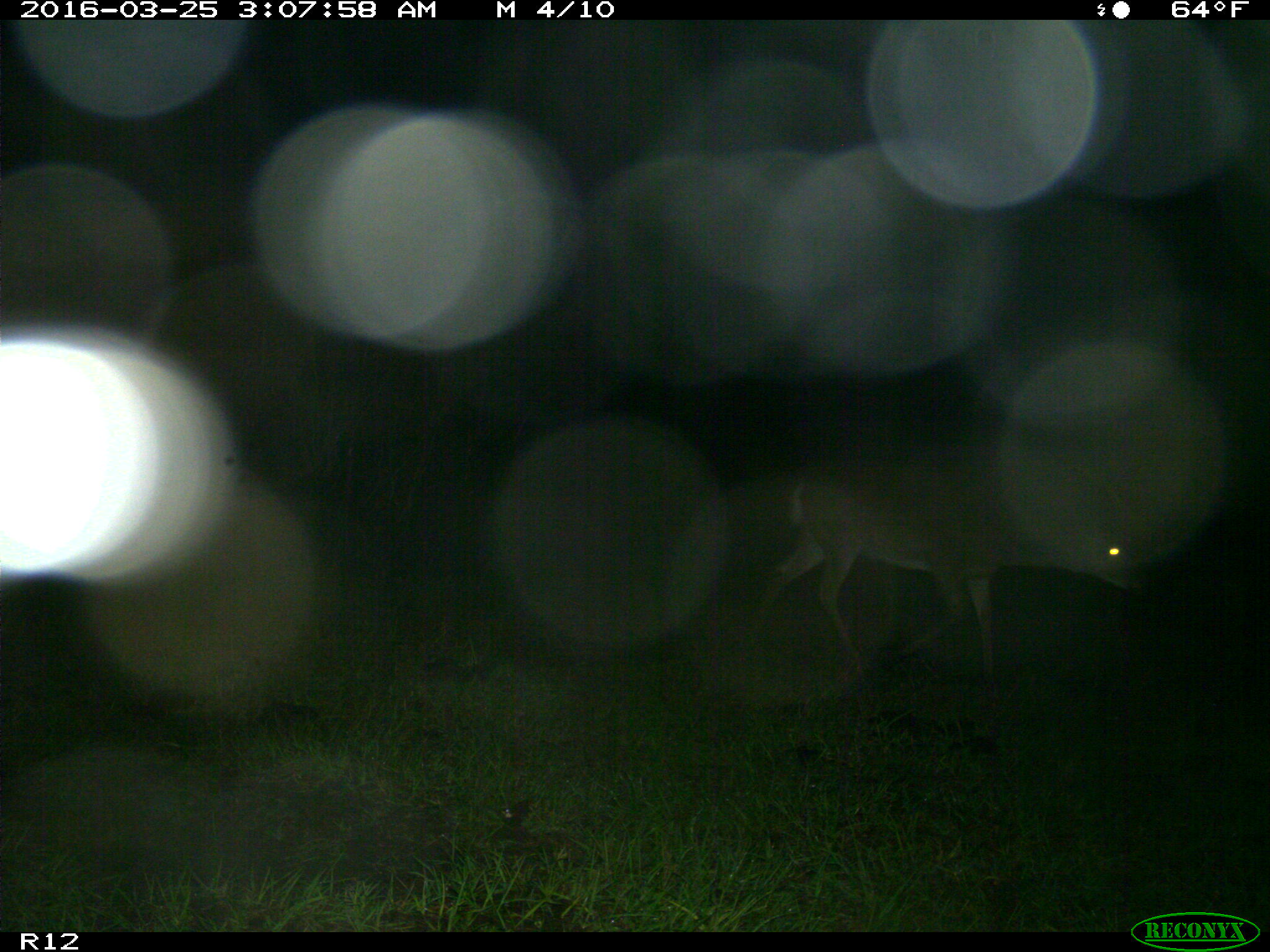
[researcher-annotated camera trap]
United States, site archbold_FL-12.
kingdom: Animalia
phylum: Chordata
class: Mammalia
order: Artiodactyla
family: Cervidae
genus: Odocoileus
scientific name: Odocoileus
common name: deer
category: unidentified deer